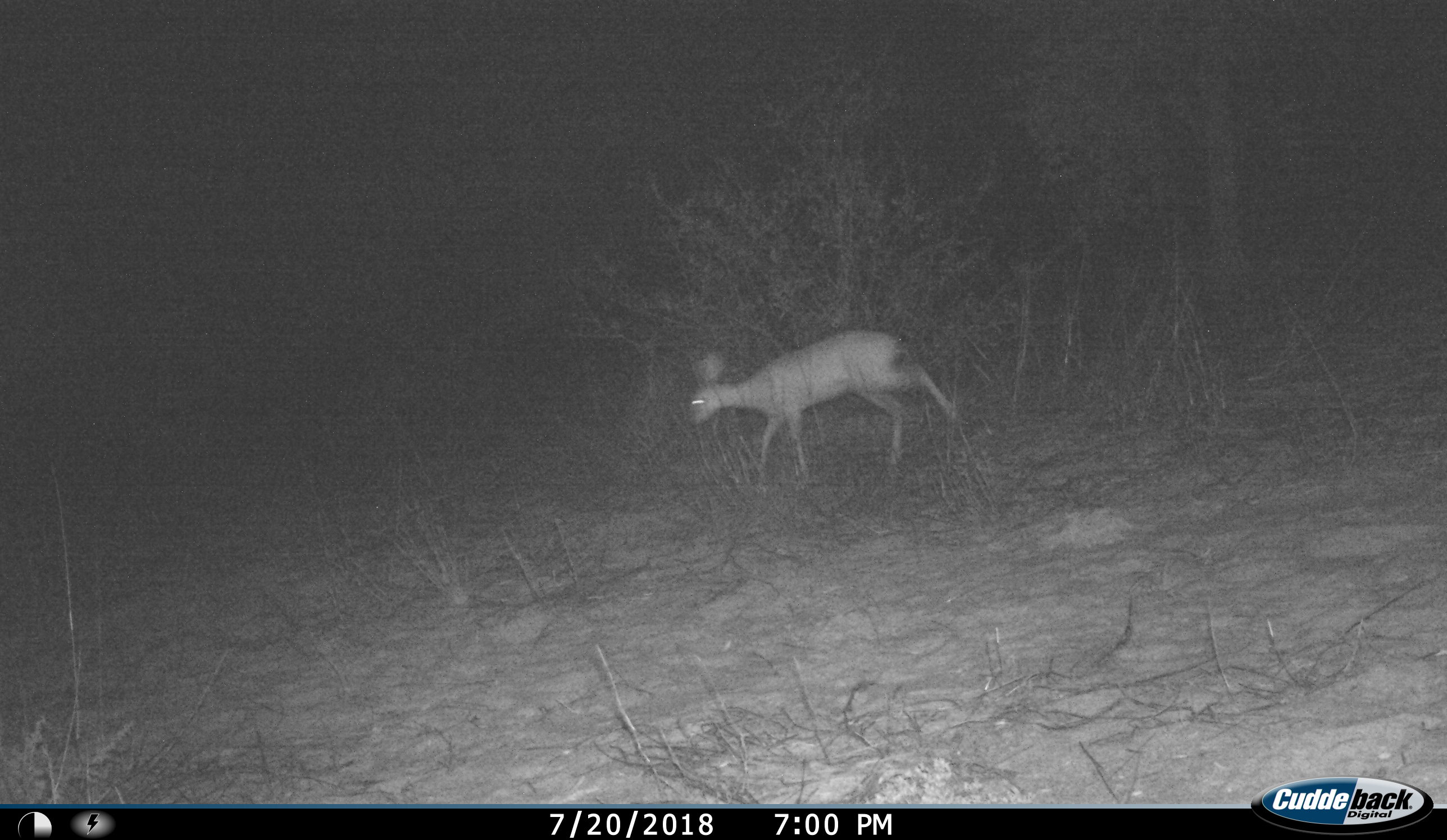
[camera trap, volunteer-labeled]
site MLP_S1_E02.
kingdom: Animalia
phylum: Chordata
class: Mammalia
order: Artiodactyla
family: Bovidae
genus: Raphicerus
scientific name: Raphicerus campestris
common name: steenbok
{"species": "steenbok (Raphicerus campestris)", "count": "1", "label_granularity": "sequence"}